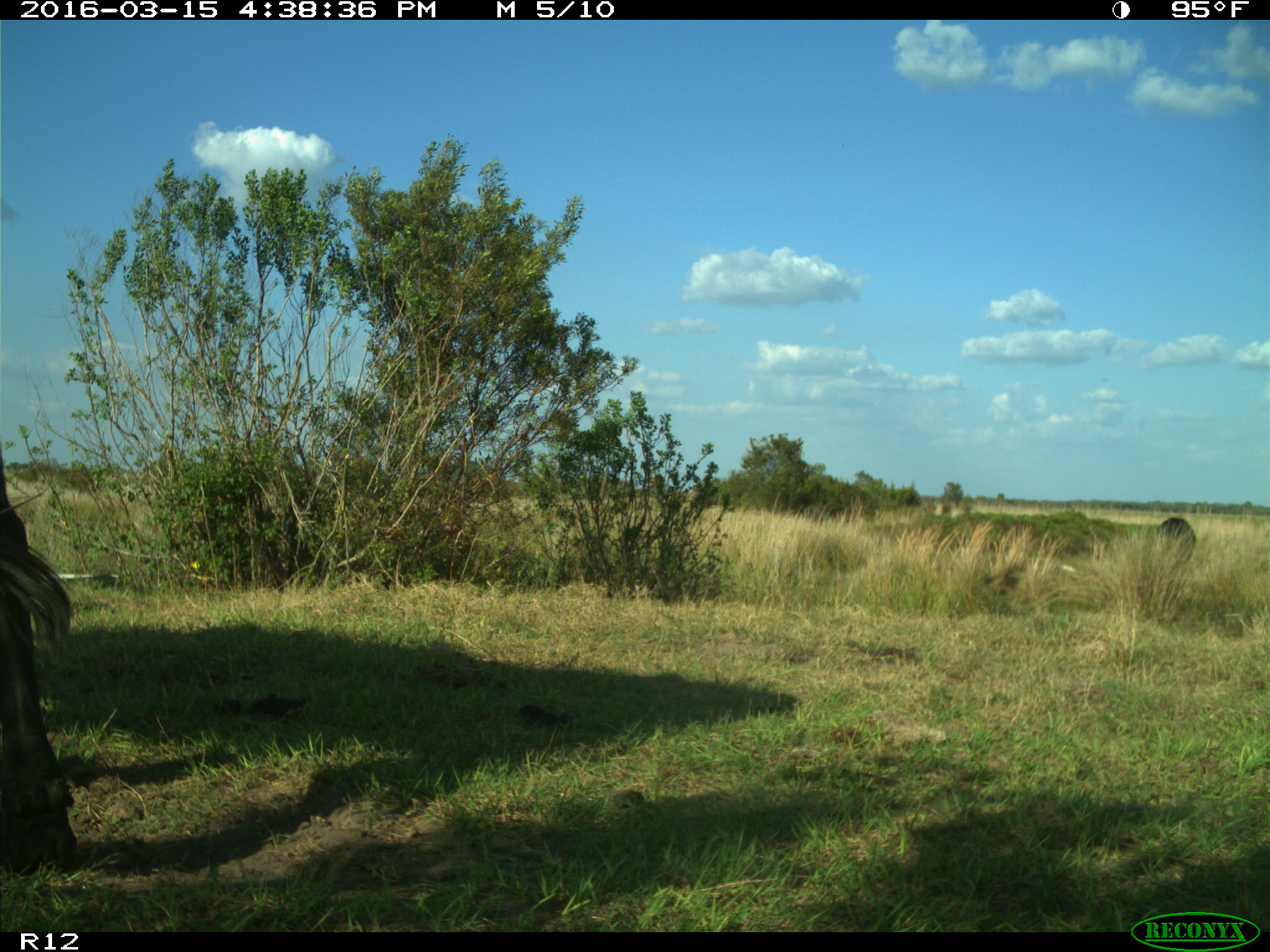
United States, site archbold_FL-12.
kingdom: Animalia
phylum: Chordata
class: Mammalia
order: Artiodactyla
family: Bovidae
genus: Bos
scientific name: Bos taurus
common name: domestic cow